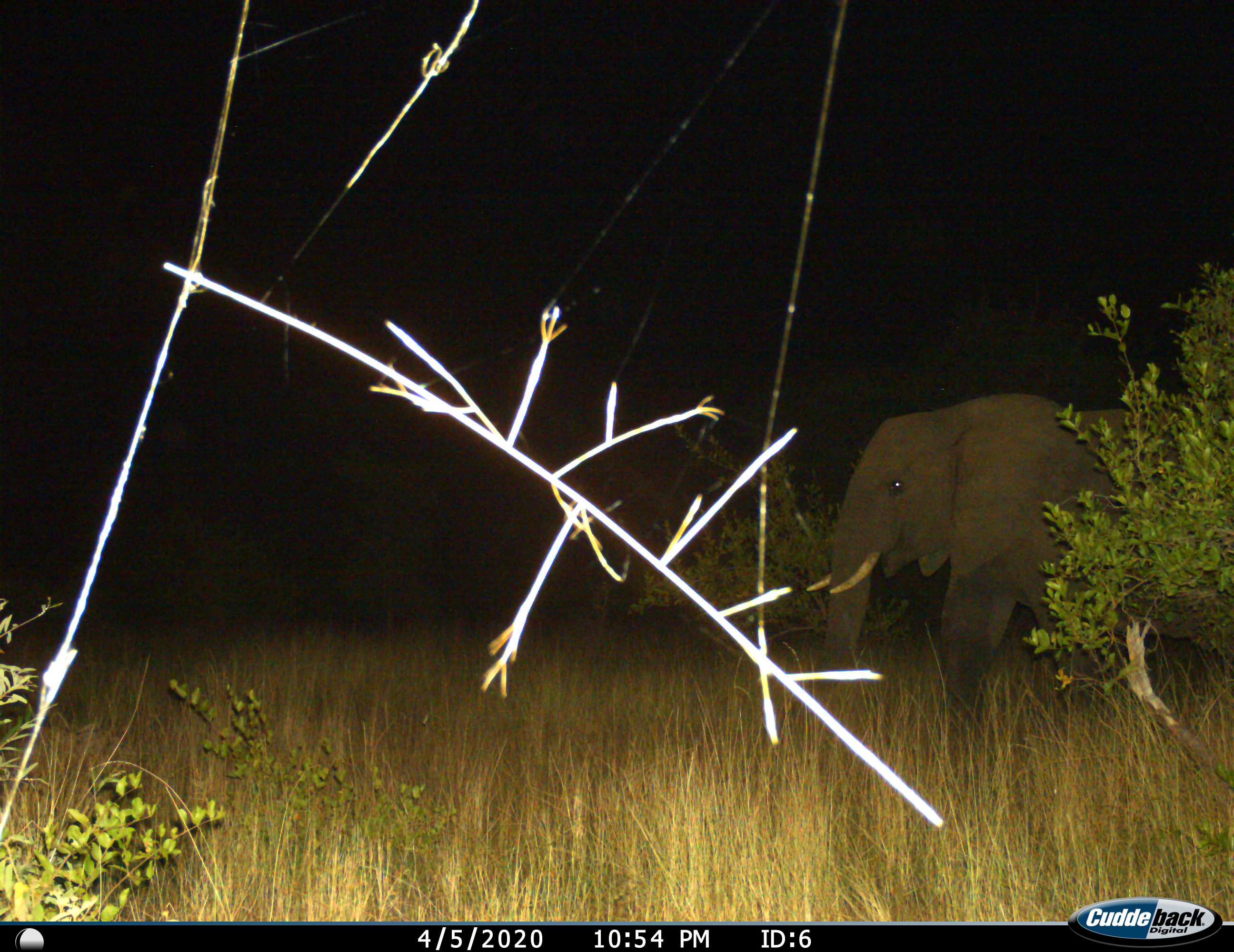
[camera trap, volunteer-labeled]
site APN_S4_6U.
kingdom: Animalia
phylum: Chordata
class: Mammalia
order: Proboscidea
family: Elephantidae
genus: Loxodonta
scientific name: Loxodonta africana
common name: african bush elephant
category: elephant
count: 1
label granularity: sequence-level